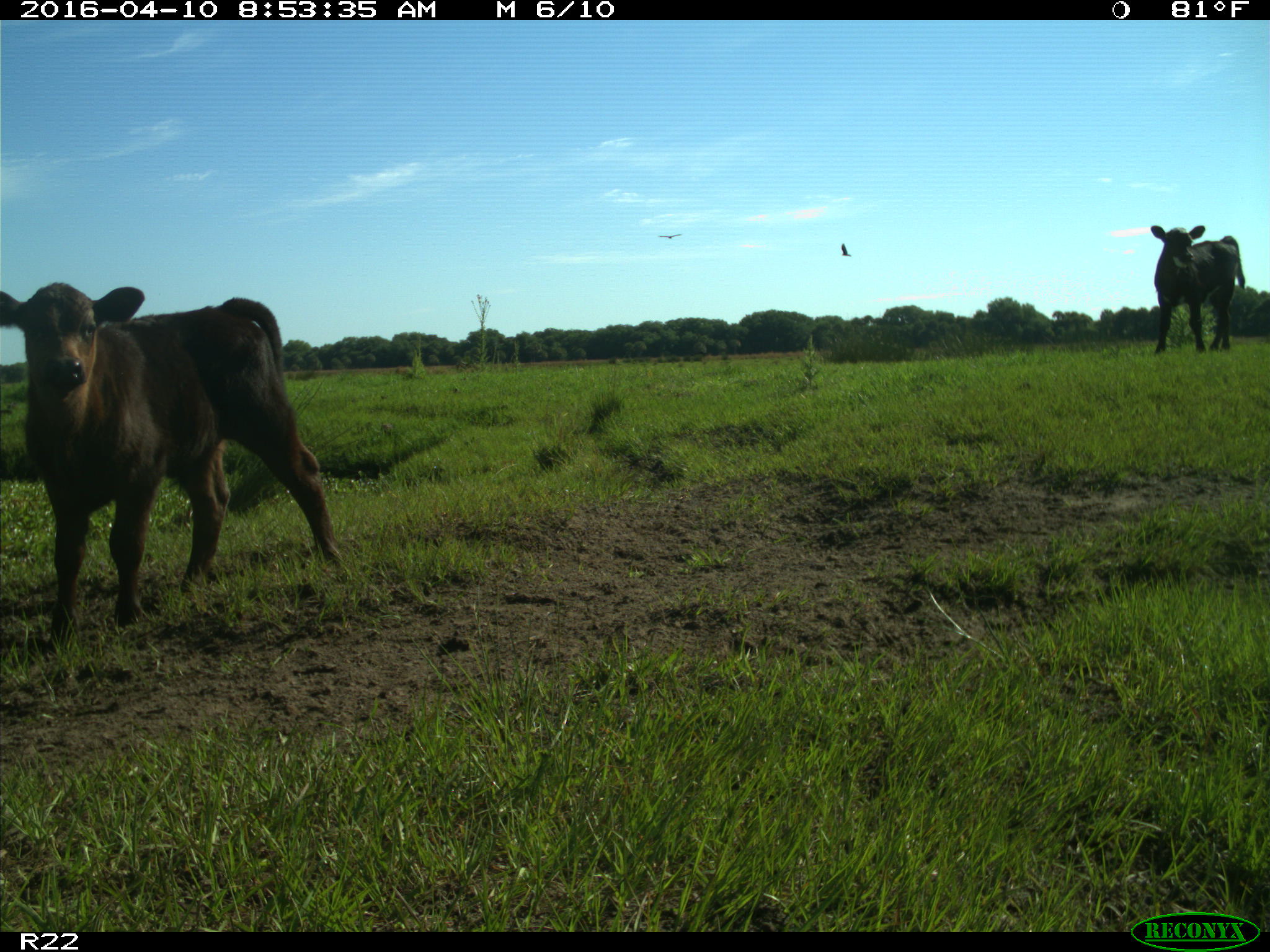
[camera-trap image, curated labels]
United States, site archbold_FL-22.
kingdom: Animalia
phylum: Chordata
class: Mammalia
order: Artiodactyla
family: Bovidae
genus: Bos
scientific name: Bos taurus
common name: domestic cow